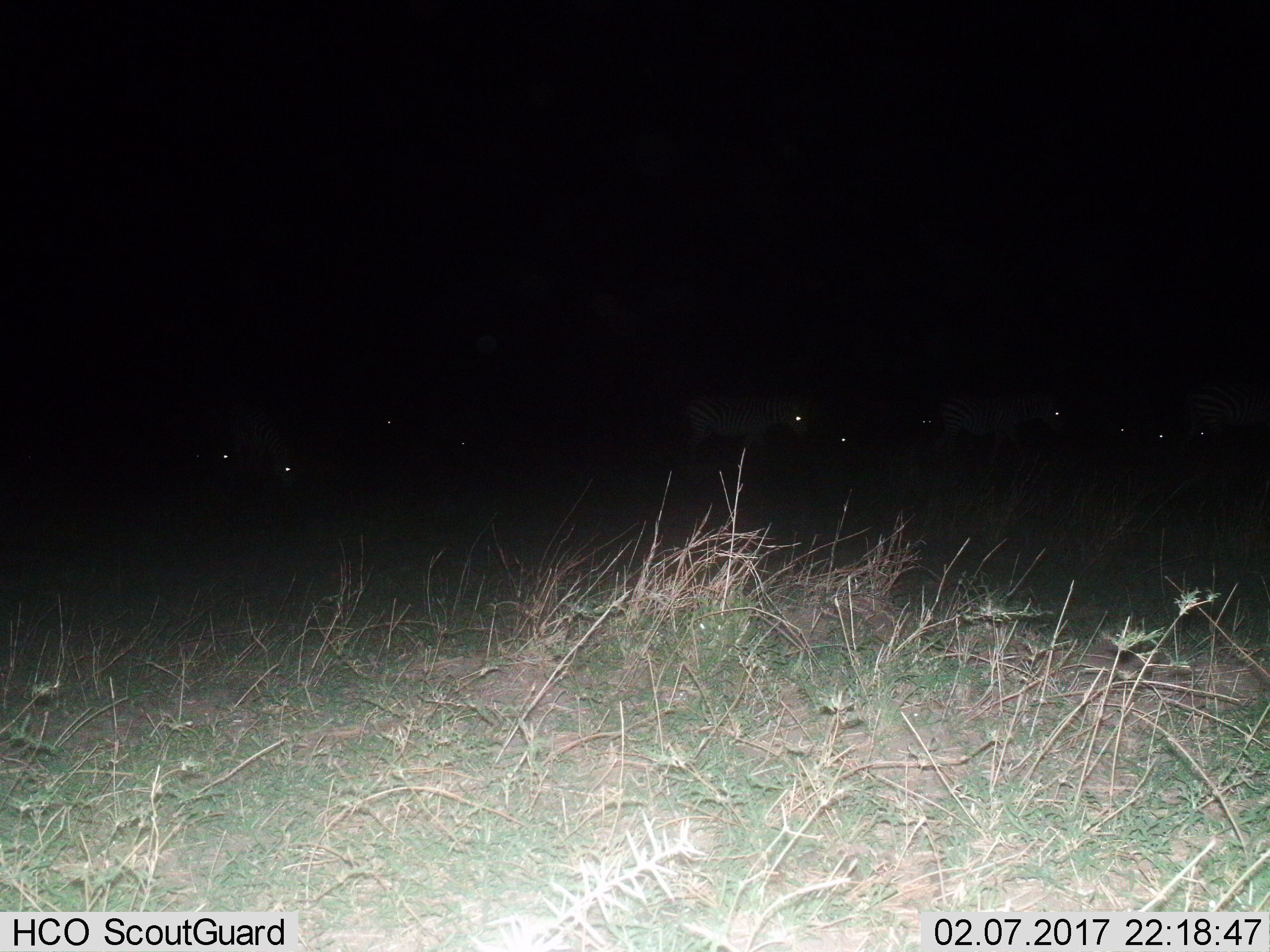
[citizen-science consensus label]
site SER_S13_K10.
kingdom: Animalia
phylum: Chordata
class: Mammalia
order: Perissodactyla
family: Equidae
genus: Equus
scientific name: Equus quagga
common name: plains zebra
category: zebraplains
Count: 11-50.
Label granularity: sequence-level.